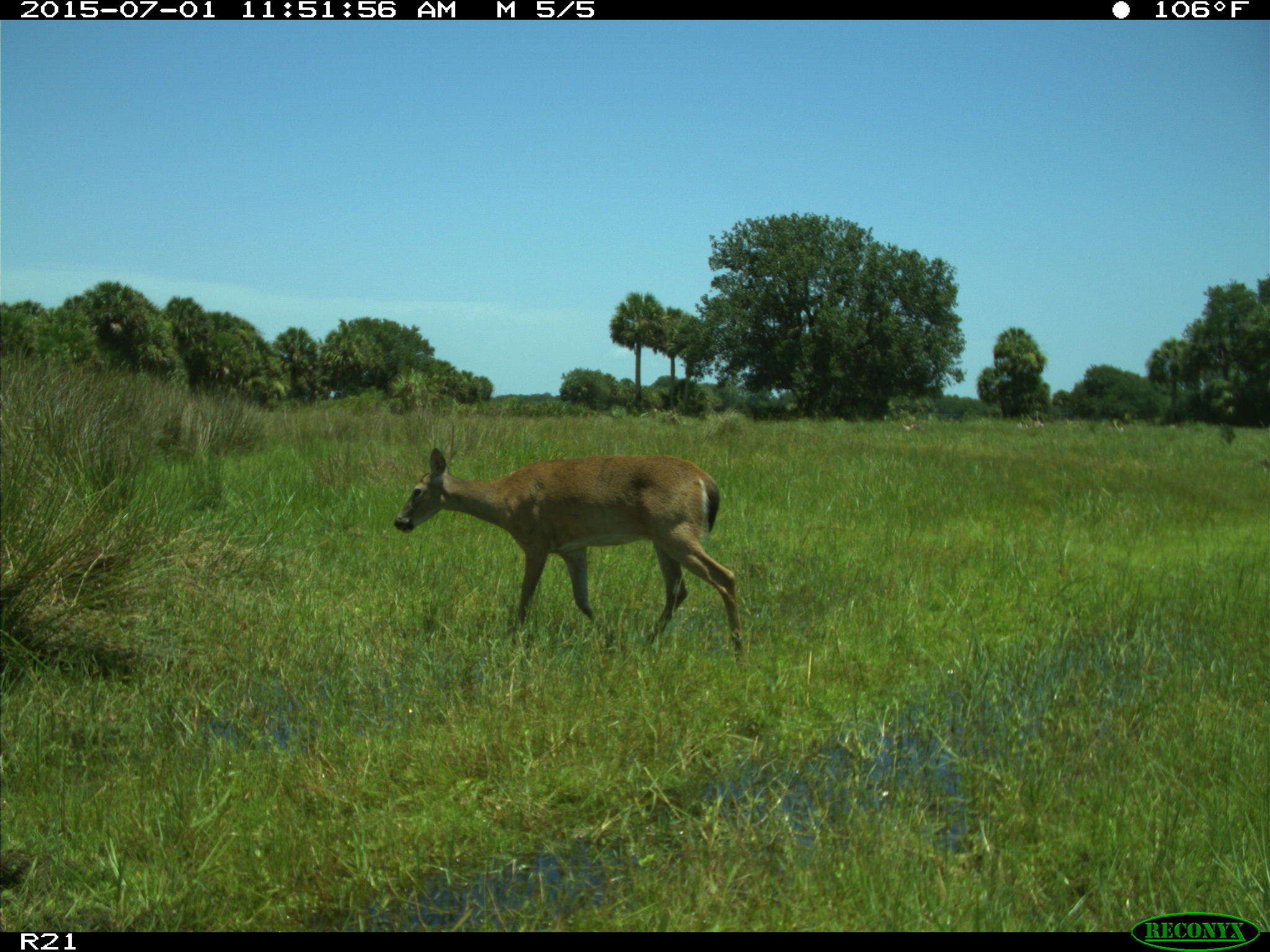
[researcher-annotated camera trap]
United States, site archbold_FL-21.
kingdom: Animalia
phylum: Chordata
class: Mammalia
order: Artiodactyla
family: Cervidae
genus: Odocoileus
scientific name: Odocoileus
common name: deer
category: unidentified deer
Unidentified deer (deer) (Odocoileus).